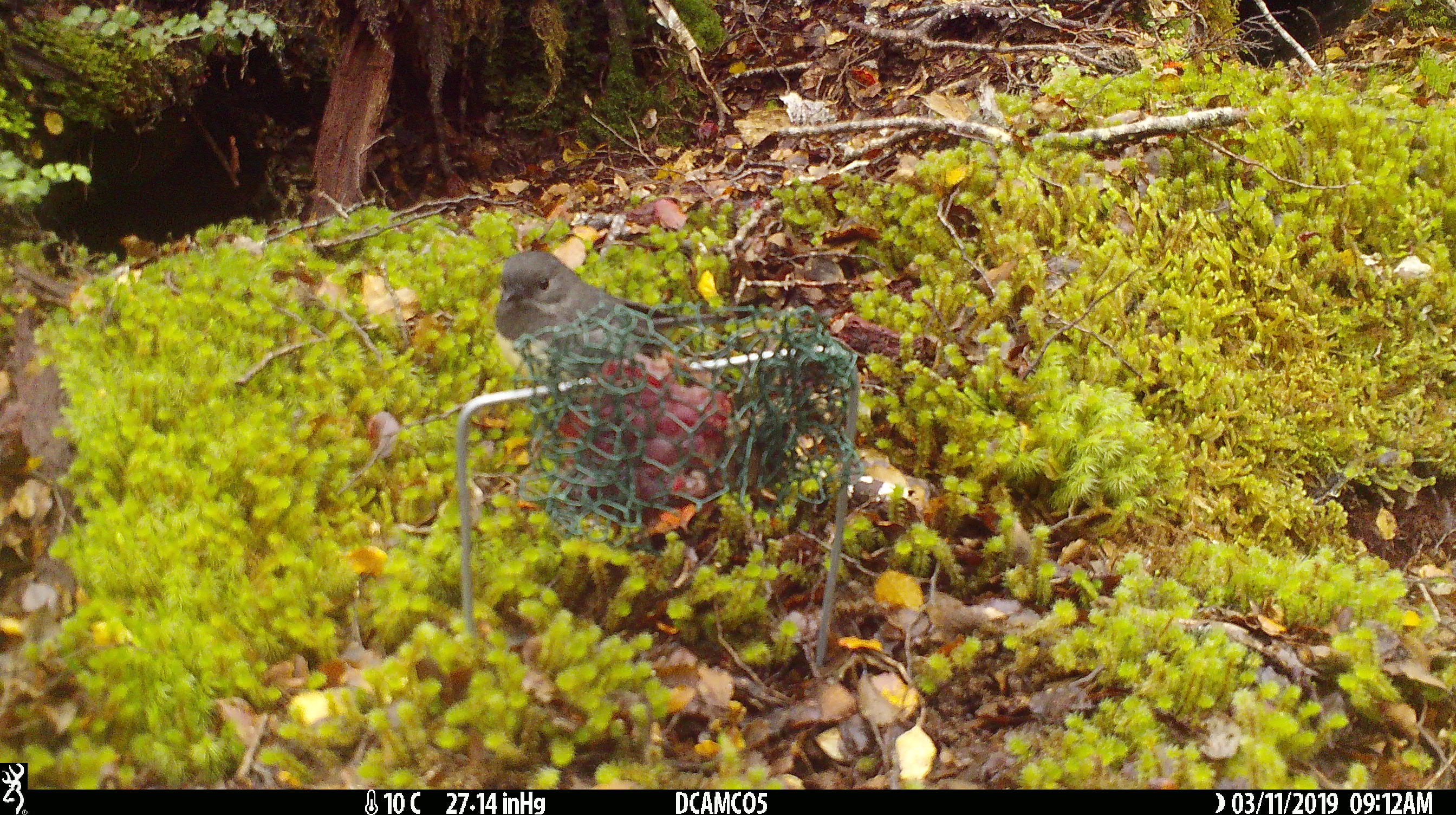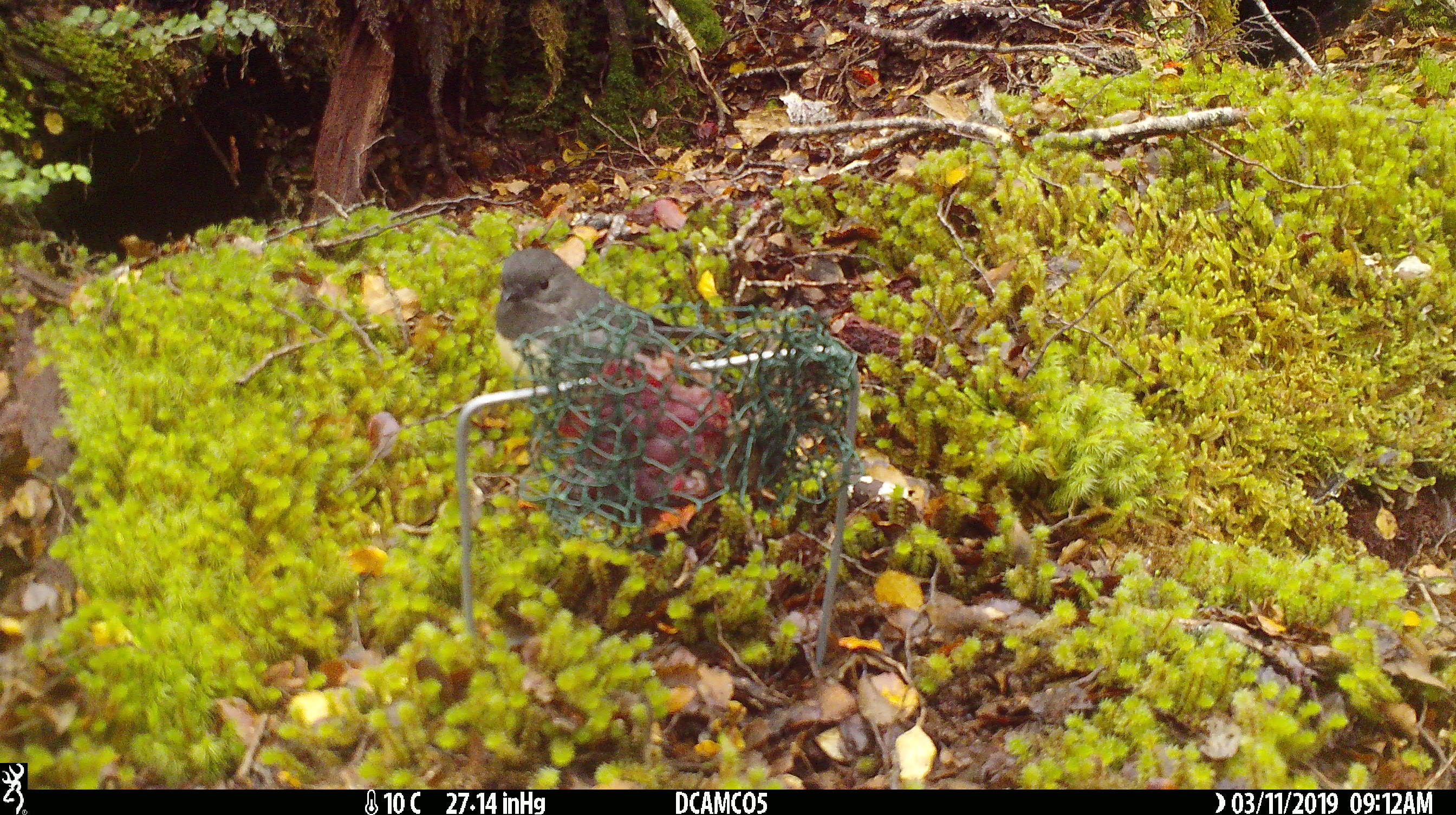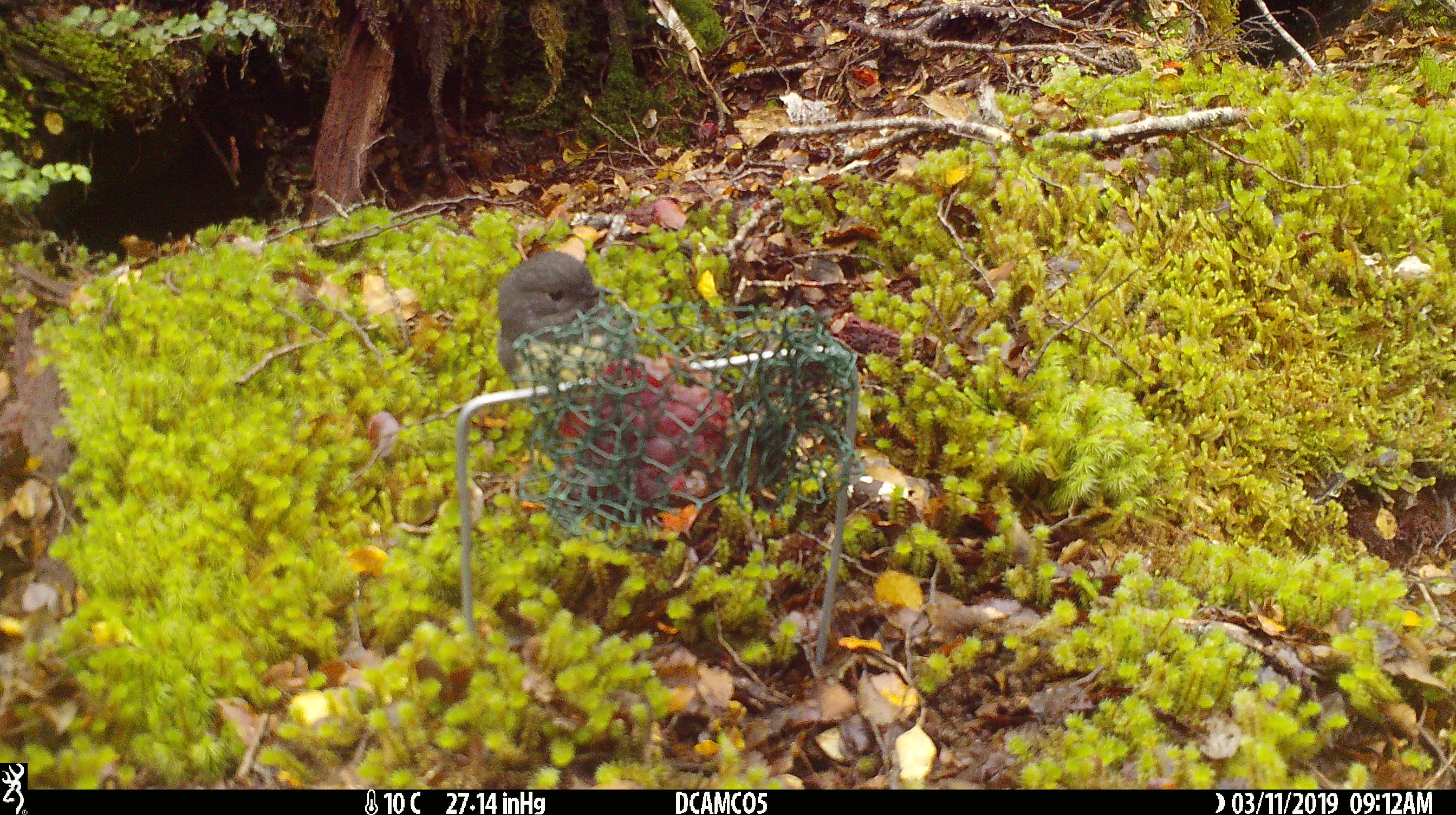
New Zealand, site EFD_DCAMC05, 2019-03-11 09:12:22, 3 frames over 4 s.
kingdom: Animalia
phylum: Chordata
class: Aves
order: Passeriformes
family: Petroicidae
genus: Petroica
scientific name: Petroica australis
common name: new zealand robin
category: robin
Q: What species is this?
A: Robin (new zealand robin) (Petroica australis).